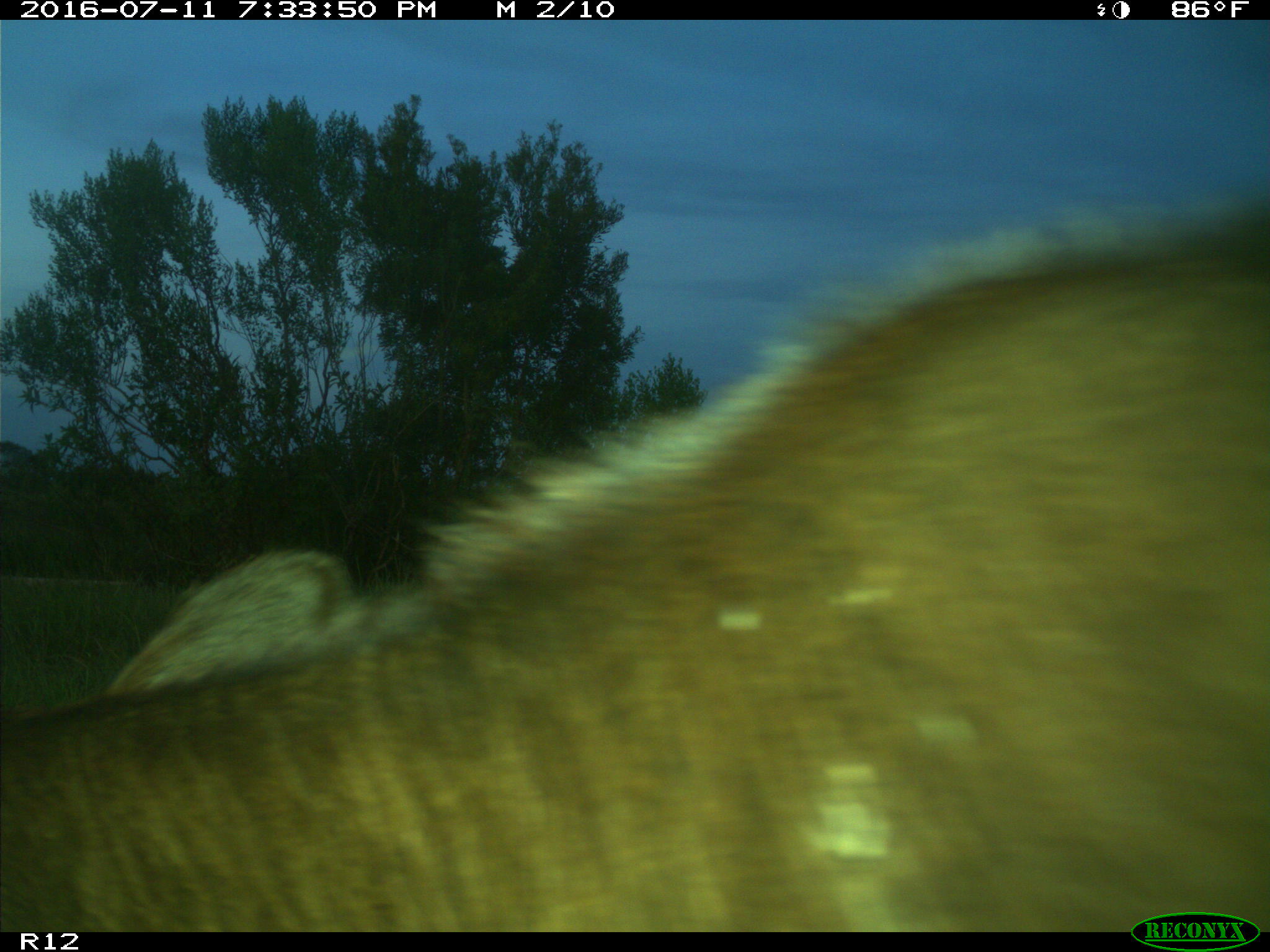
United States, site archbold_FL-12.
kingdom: Animalia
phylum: Chordata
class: Mammalia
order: Artiodactyla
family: Bovidae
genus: Bos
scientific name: Bos taurus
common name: domestic cow